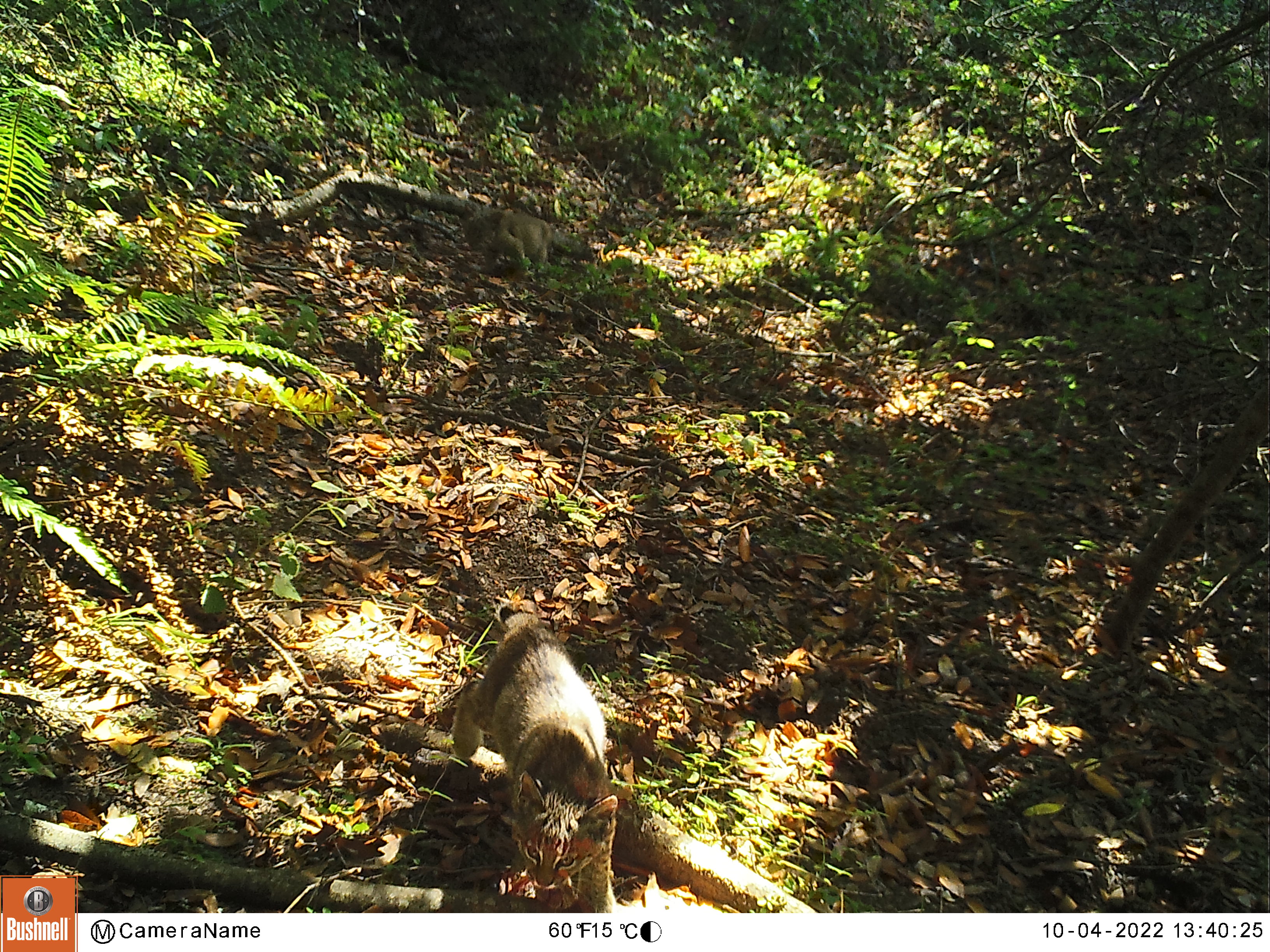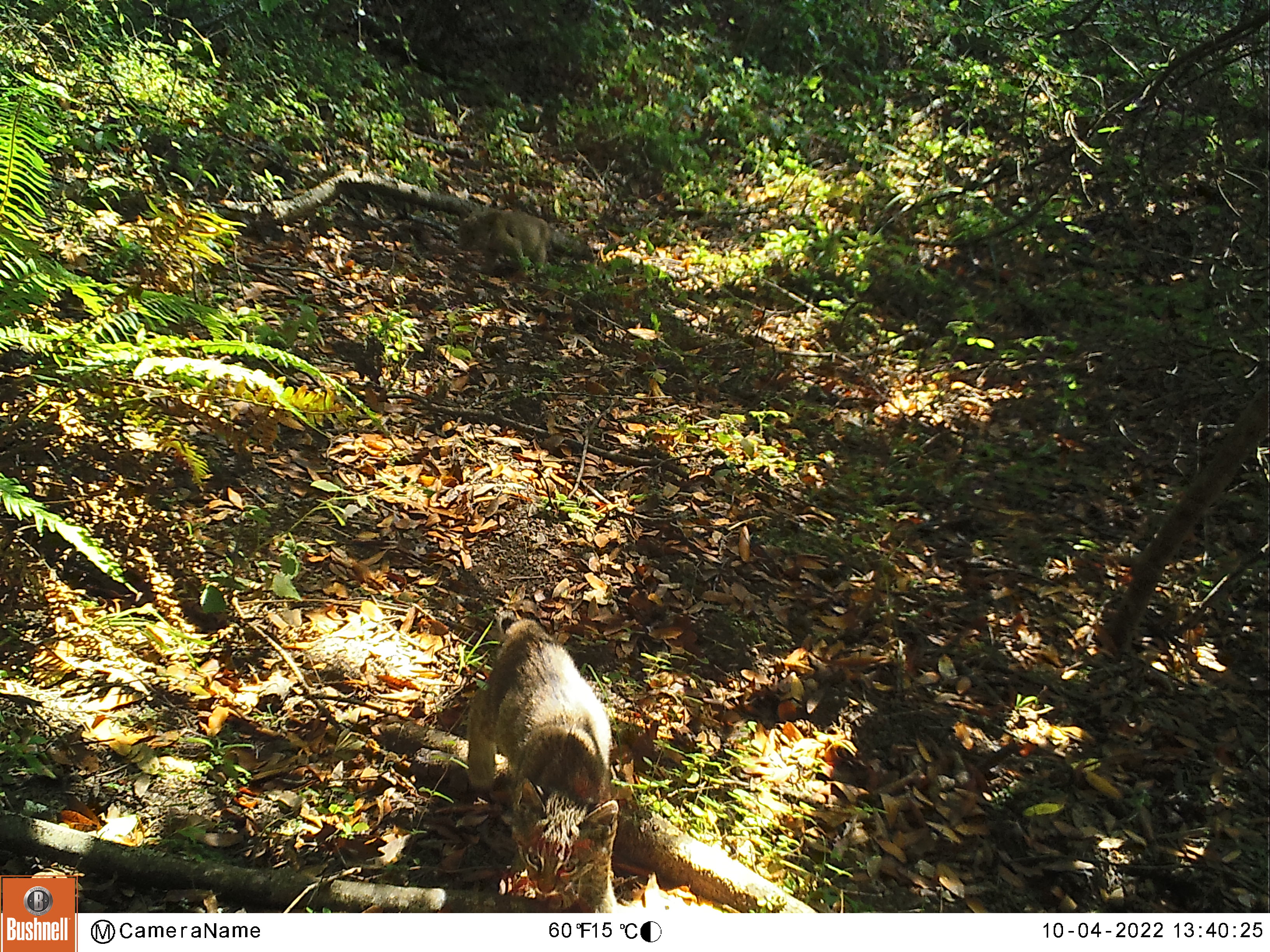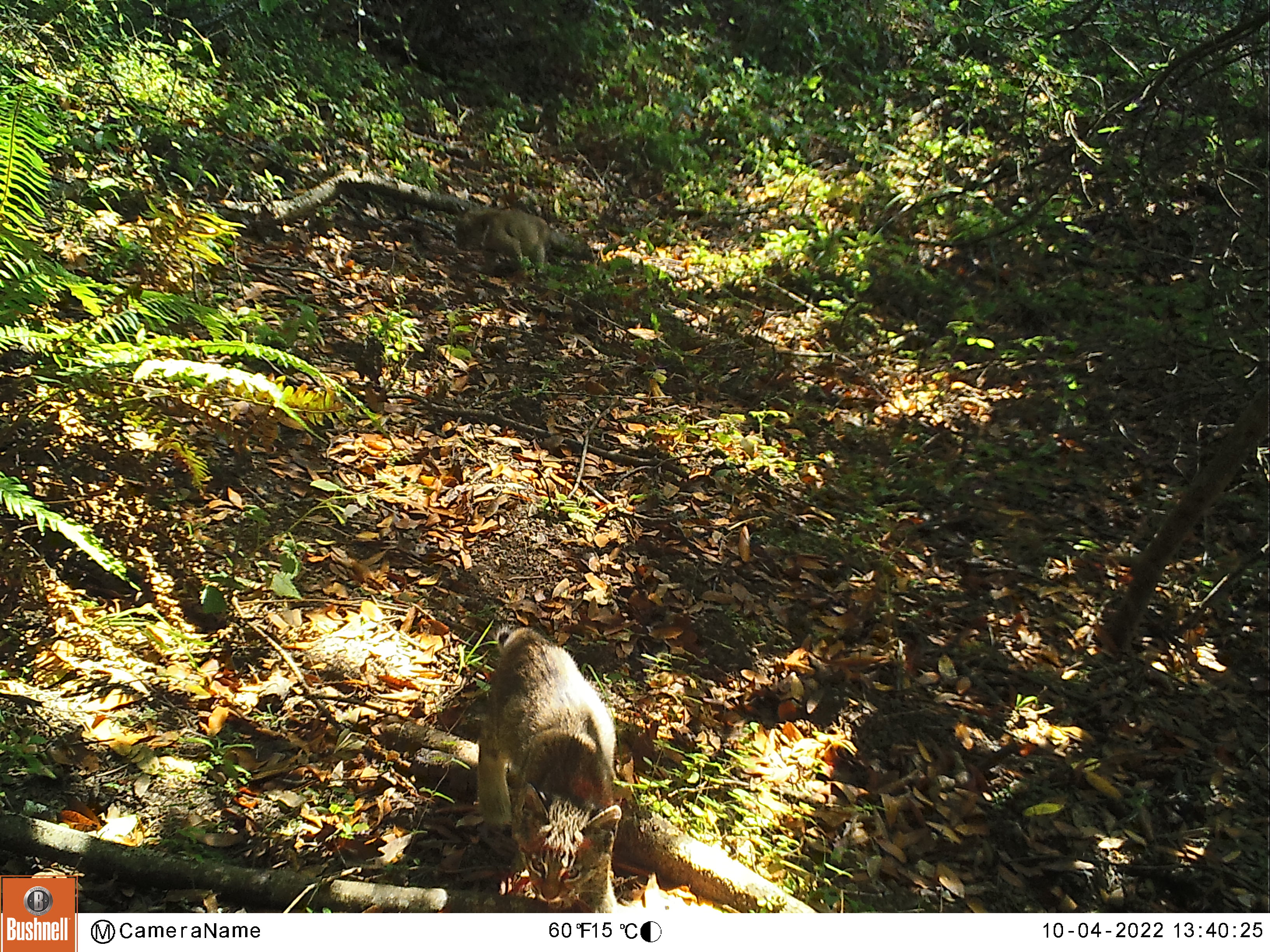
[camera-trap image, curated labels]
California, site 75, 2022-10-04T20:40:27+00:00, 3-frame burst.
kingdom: Animalia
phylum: Chordata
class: Mammalia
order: Carnivora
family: Felidae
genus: Lynx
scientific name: Lynx rufus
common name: bobcat